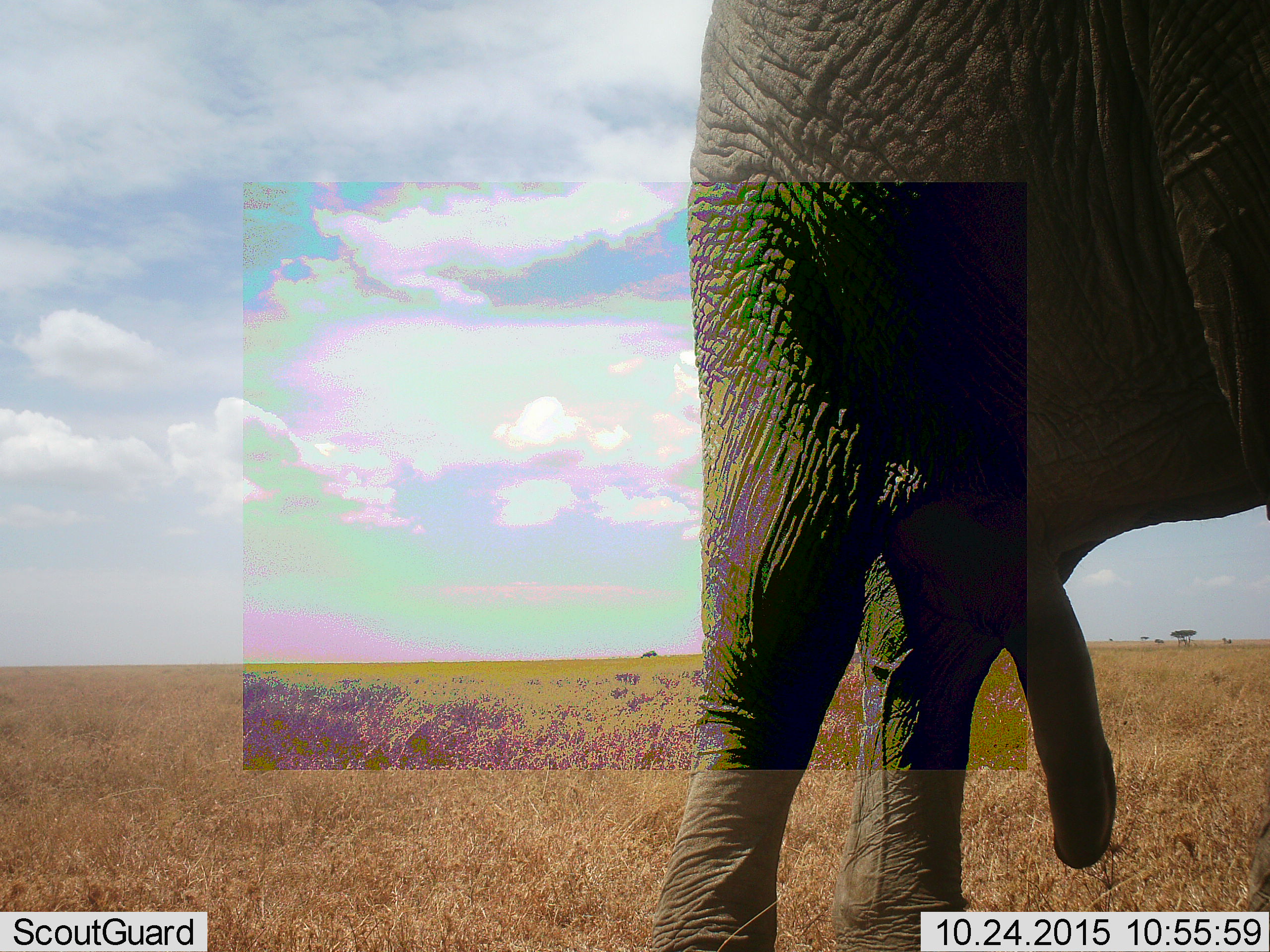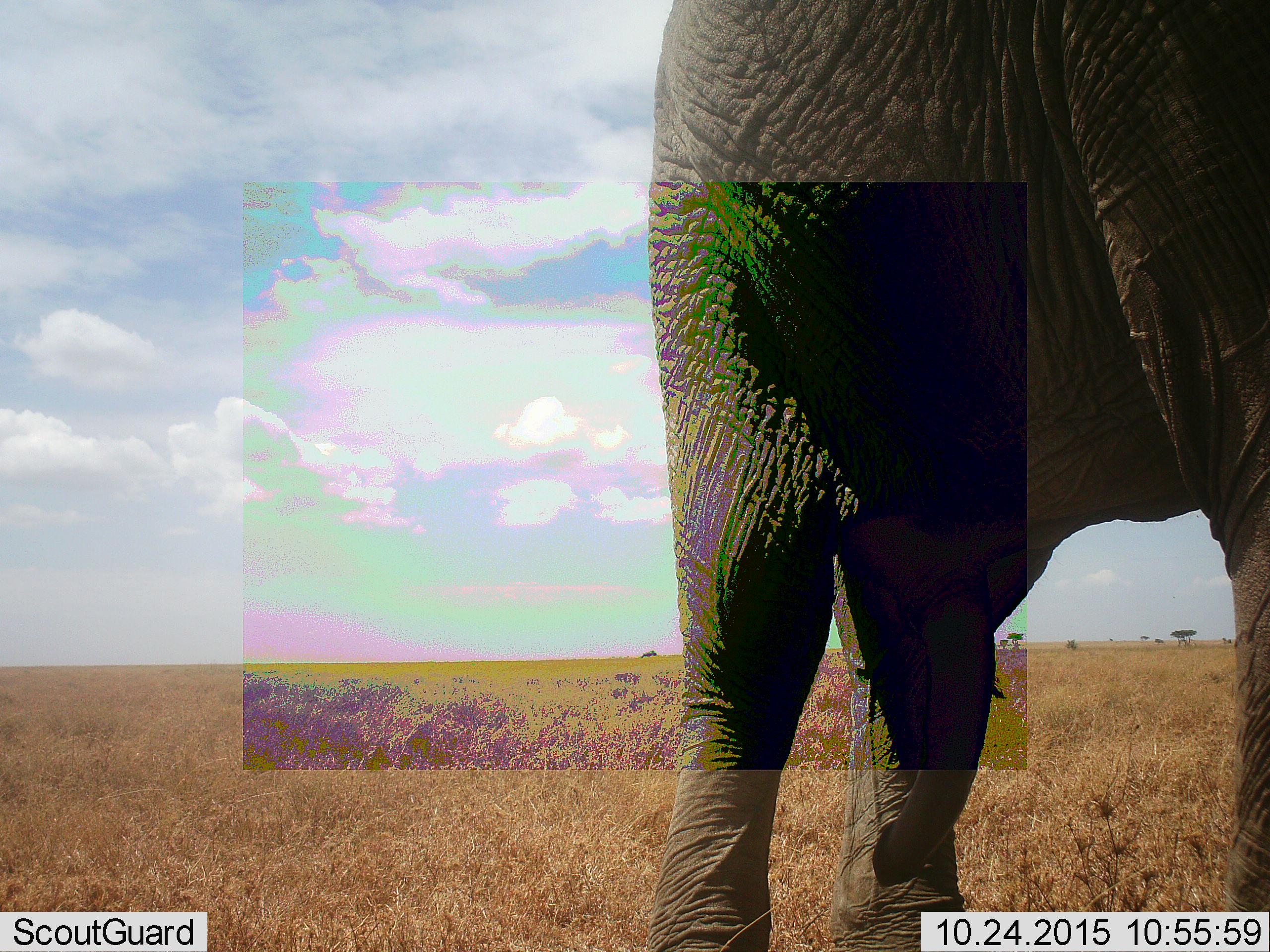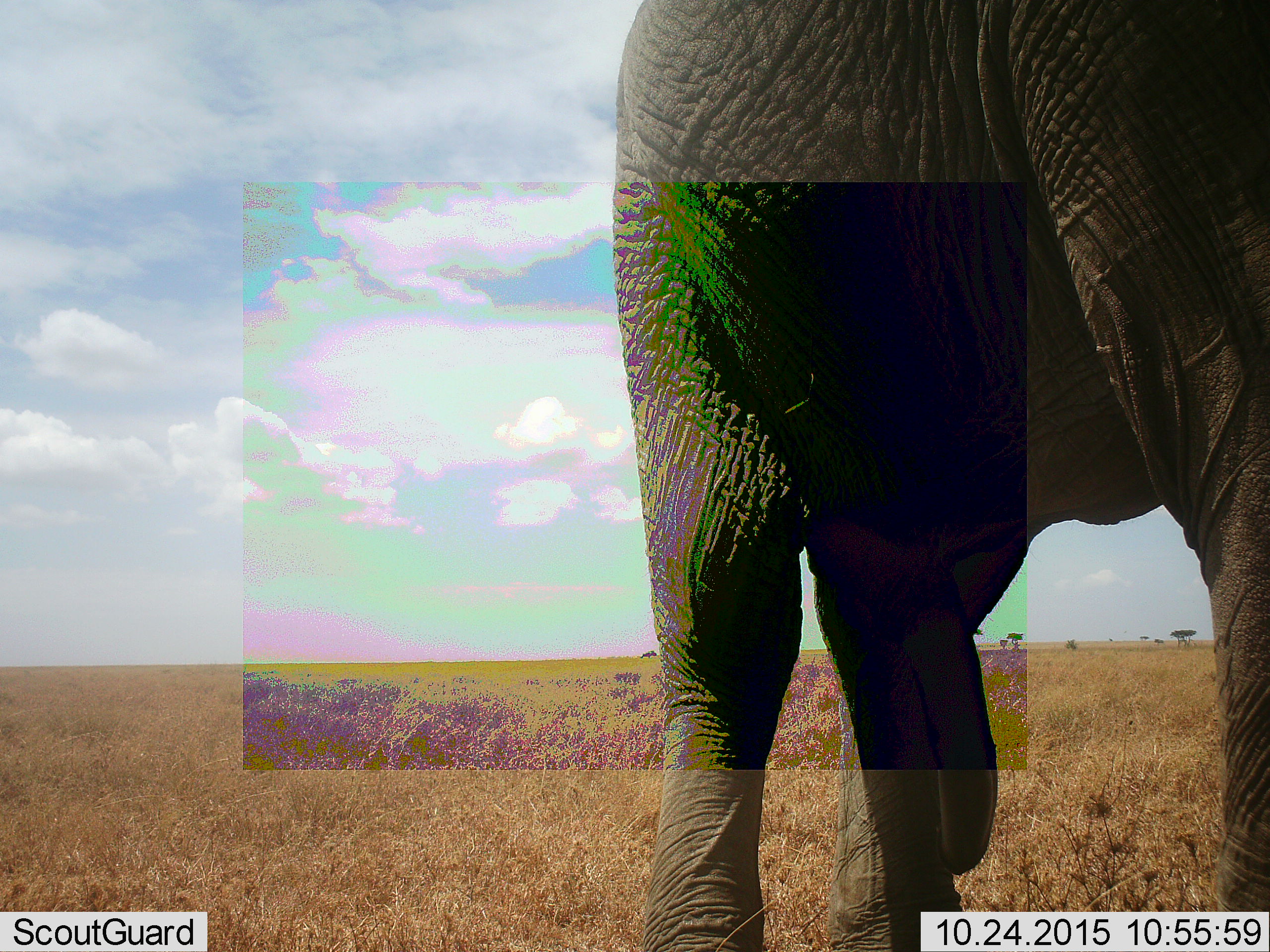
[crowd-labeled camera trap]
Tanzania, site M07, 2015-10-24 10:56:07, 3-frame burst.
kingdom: Animalia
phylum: Chordata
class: Mammalia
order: Proboscidea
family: Elephantidae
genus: Loxodonta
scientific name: Loxodonta africana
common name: african bush elephant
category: elephant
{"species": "elephant (african bush elephant) (Loxodonta africana)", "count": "1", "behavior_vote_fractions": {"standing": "90%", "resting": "0%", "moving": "0%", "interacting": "0%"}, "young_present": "10%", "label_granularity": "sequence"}